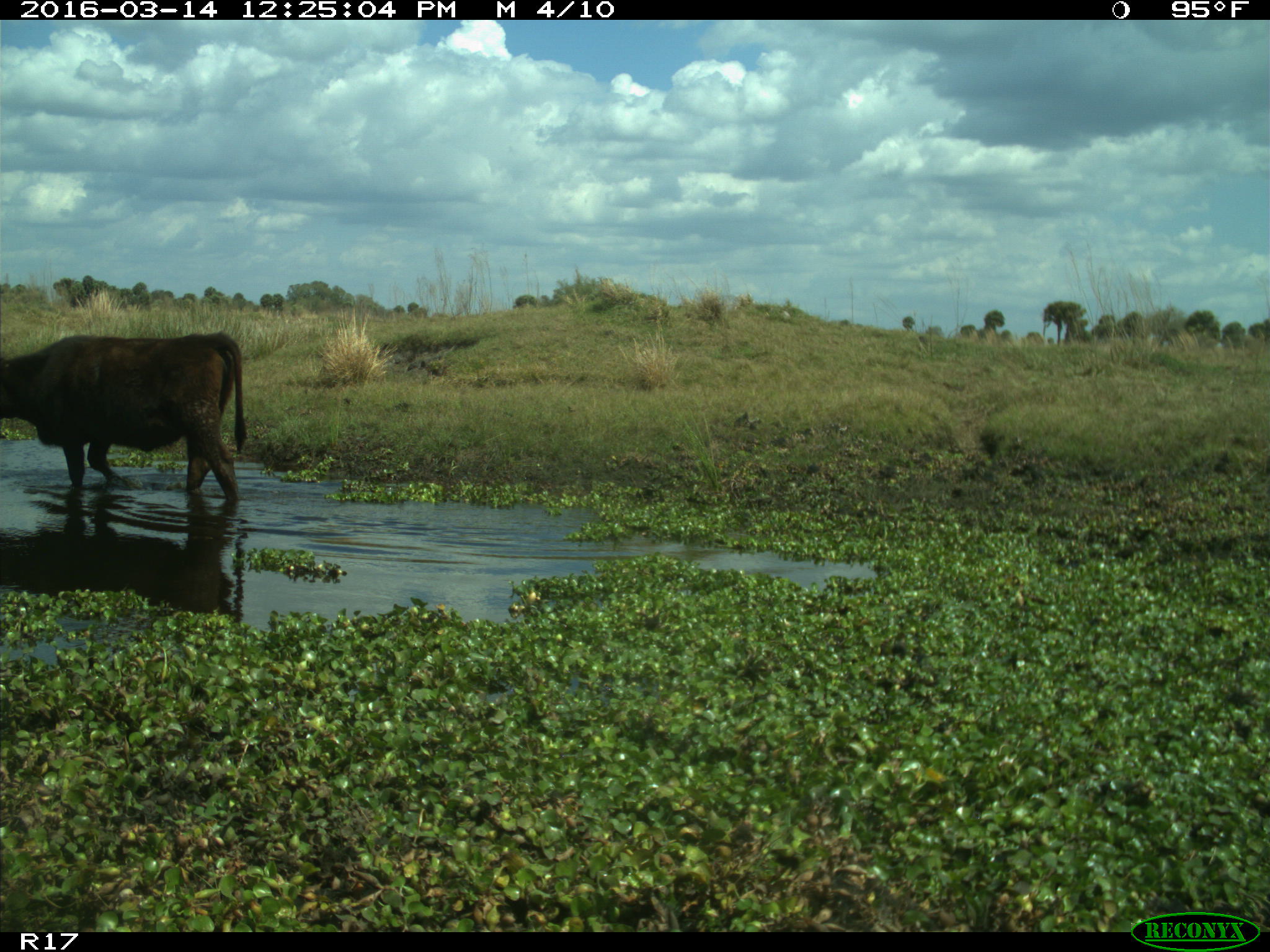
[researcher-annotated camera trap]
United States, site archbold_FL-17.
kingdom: Animalia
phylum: Chordata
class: Mammalia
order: Artiodactyla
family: Bovidae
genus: Bos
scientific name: Bos taurus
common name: domestic cow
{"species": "Bos taurus (domestic cow)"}